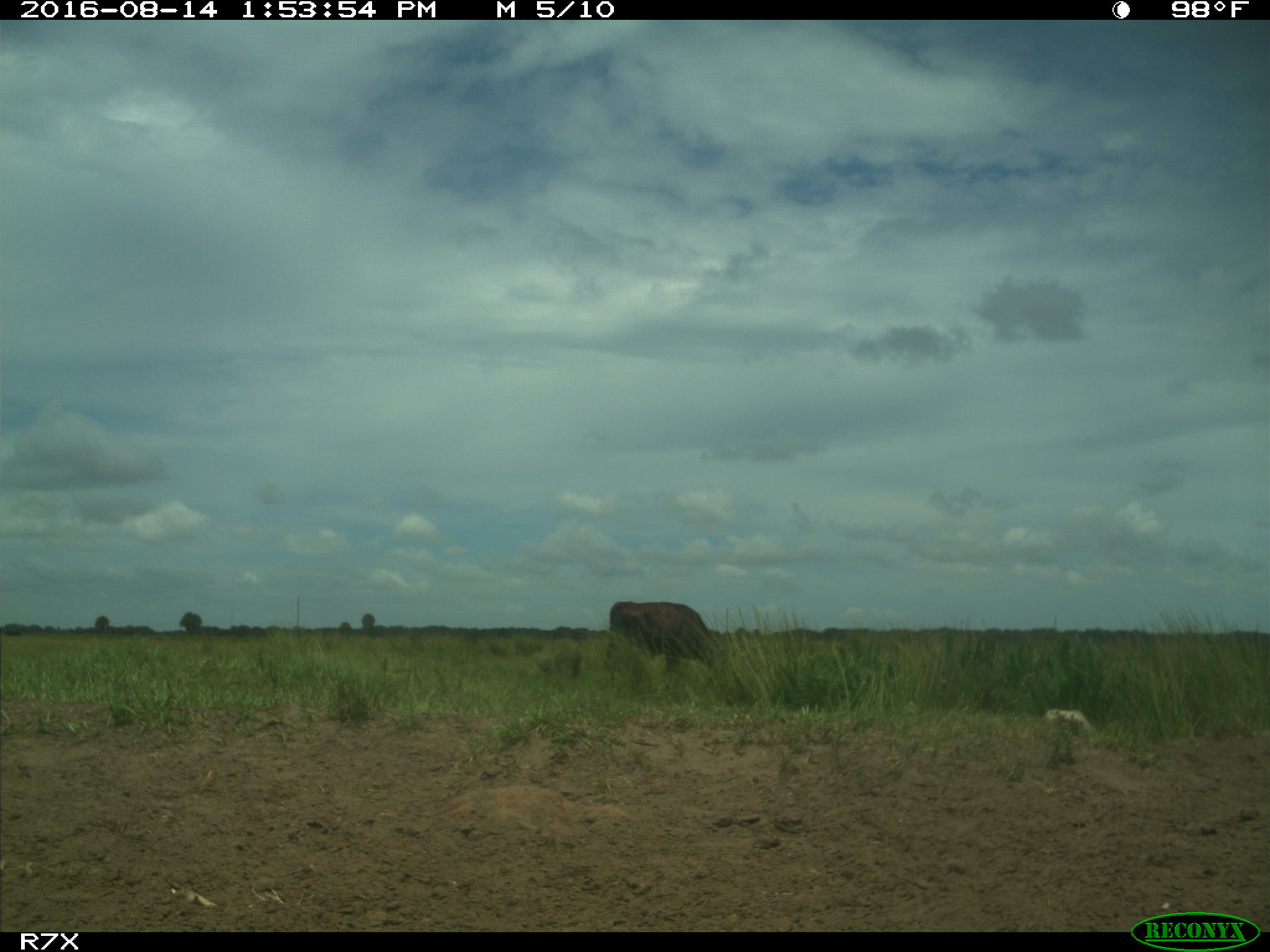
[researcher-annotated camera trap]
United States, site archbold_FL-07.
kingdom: Animalia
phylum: Chordata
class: Mammalia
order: Artiodactyla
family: Bovidae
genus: Bos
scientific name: Bos taurus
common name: domestic cow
Bos taurus (domestic cow).